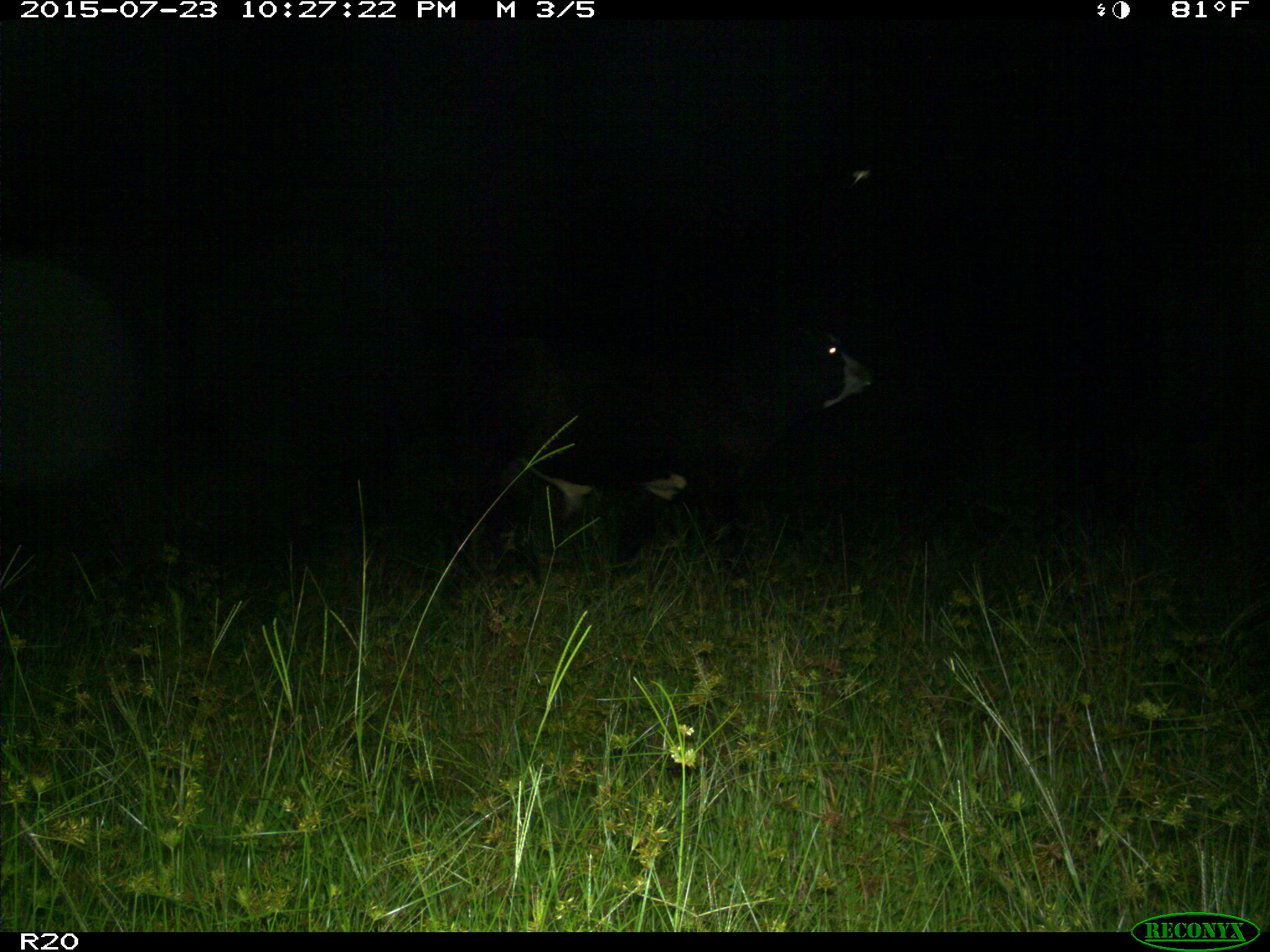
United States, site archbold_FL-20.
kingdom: Animalia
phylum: Chordata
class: Mammalia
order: Artiodactyla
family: Bovidae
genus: Bos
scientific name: Bos taurus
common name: domestic cow